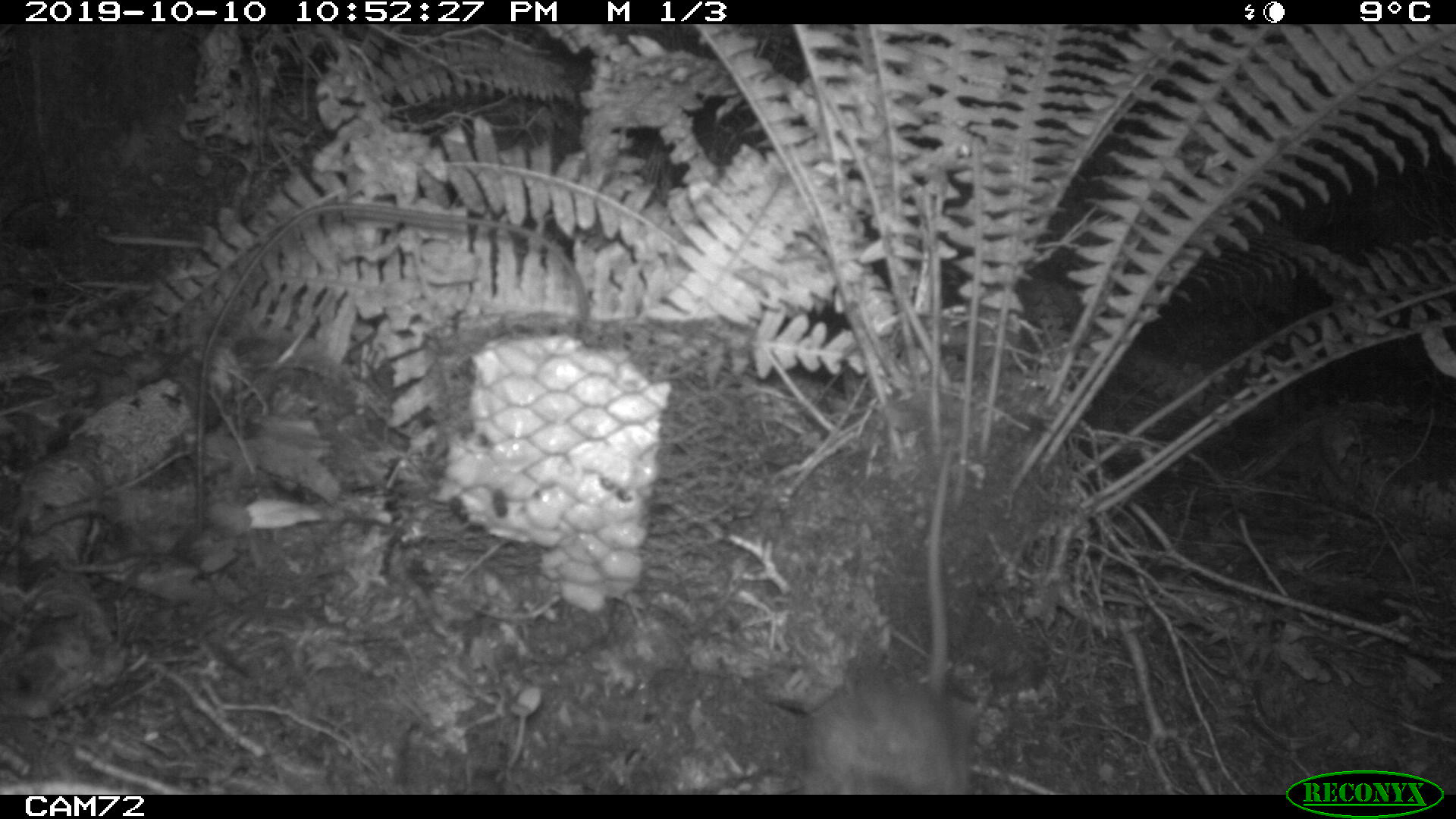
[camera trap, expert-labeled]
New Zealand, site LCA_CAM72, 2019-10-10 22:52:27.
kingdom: Animalia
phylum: Chordata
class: Mammalia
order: Rodentia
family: Muridae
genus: Rattus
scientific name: Rattus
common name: rat